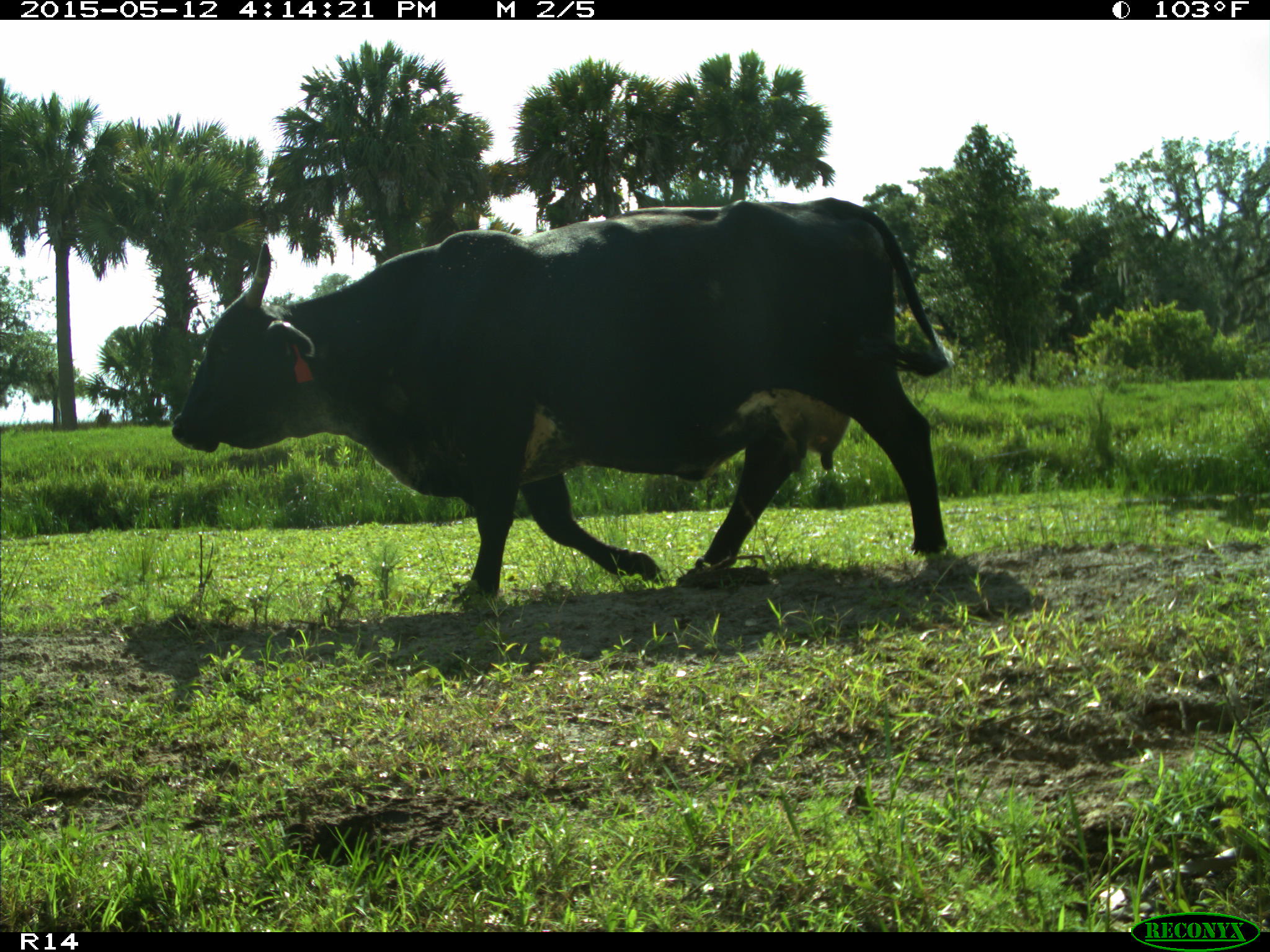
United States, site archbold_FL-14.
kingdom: Animalia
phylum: Chordata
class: Mammalia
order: Artiodactyla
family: Bovidae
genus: Bos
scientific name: Bos taurus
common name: domestic cow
Bos taurus (domestic cow).